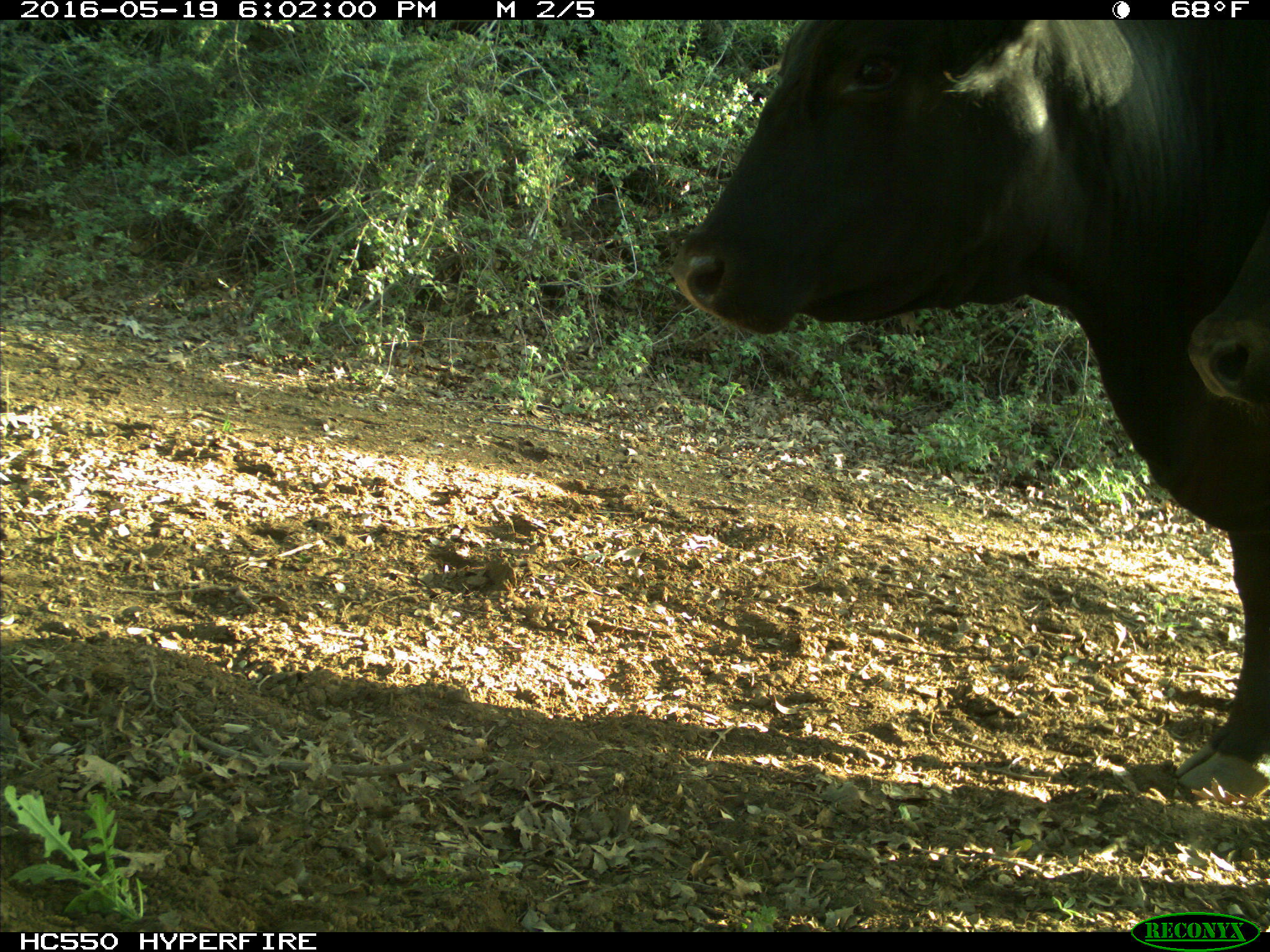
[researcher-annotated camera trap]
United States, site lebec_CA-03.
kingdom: Animalia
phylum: Chordata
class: Mammalia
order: Artiodactyla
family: Bovidae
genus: Bos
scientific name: Bos taurus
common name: domestic cow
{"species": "Bos taurus (domestic cow)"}